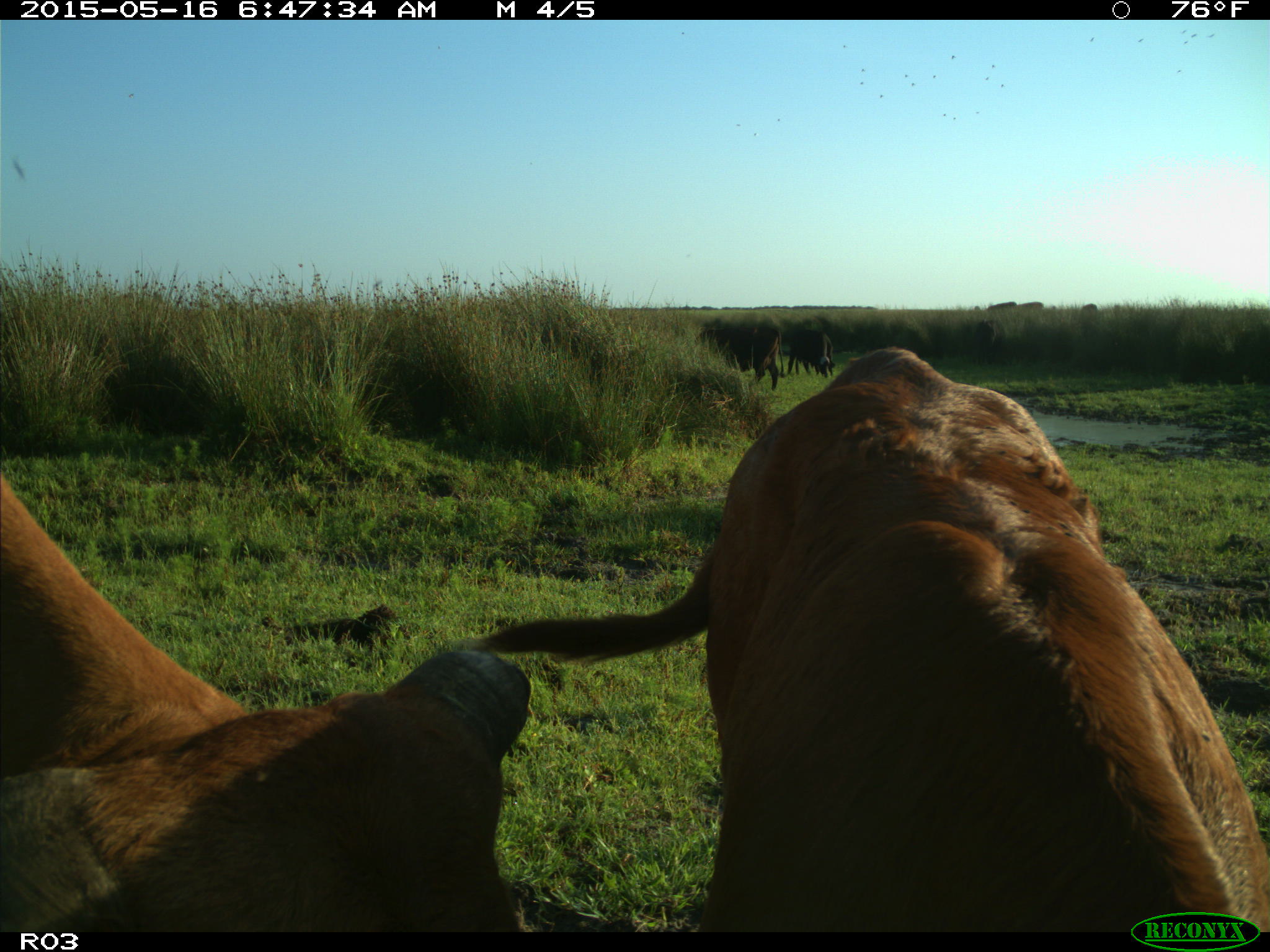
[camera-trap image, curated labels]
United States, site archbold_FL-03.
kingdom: Animalia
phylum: Chordata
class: Mammalia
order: Artiodactyla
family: Bovidae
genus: Bos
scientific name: Bos taurus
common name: domestic cow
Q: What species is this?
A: Bos taurus (domestic cow).